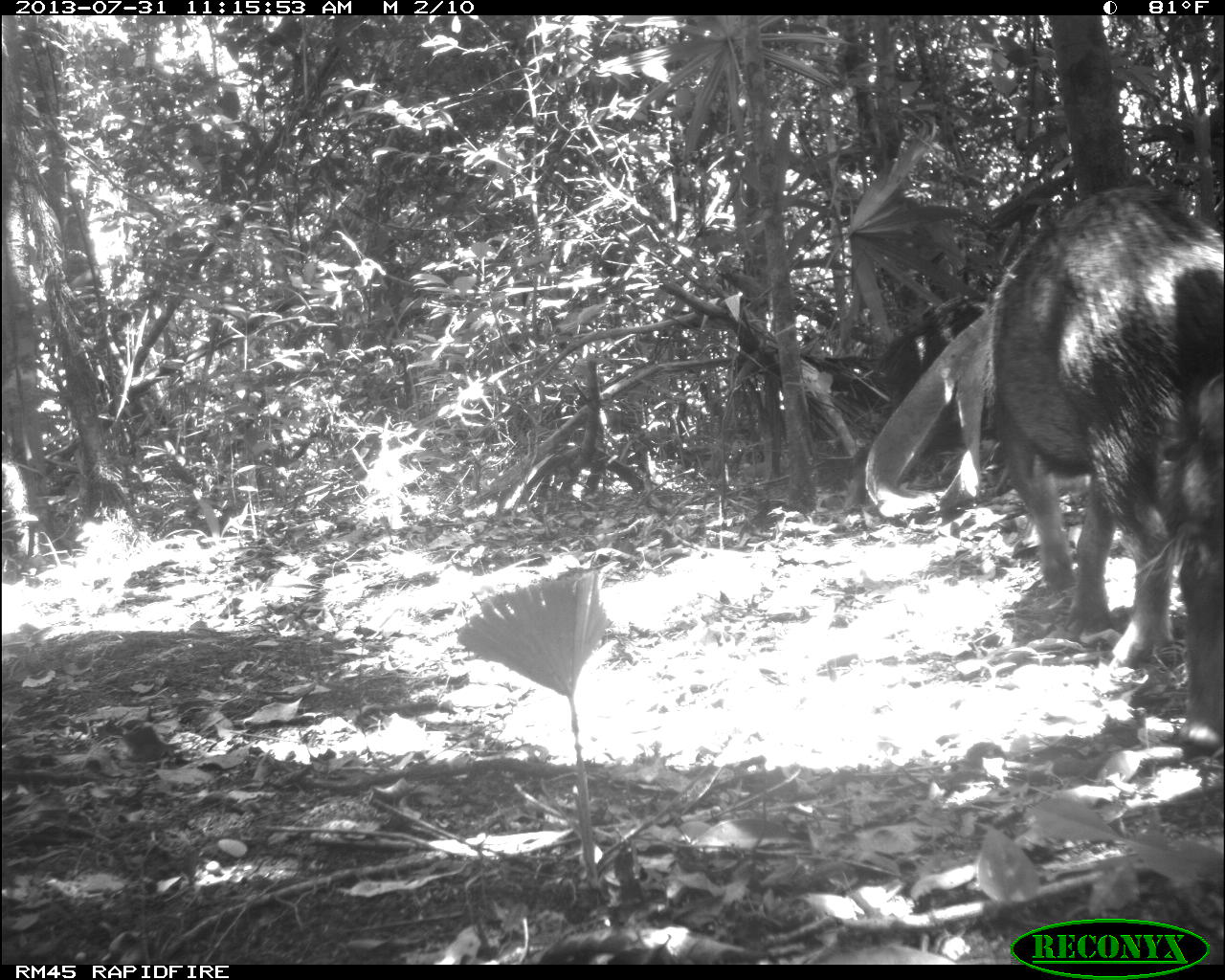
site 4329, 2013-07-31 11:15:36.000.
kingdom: Animalia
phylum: Chordata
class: Mammalia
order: Artiodactyla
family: Tayassuidae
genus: Tayassu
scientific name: Tayassu pecari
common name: white-lipped peccary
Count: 10.